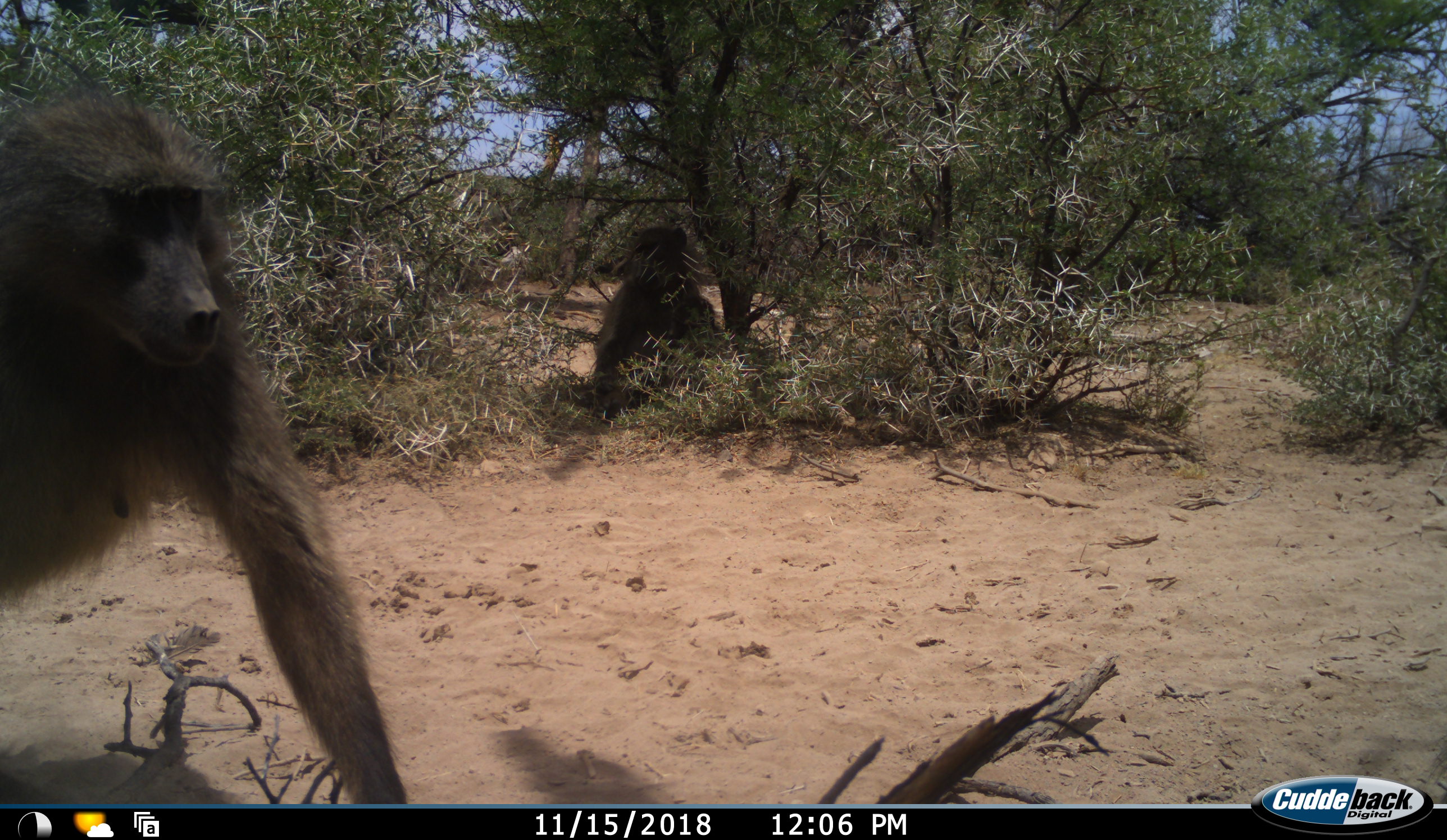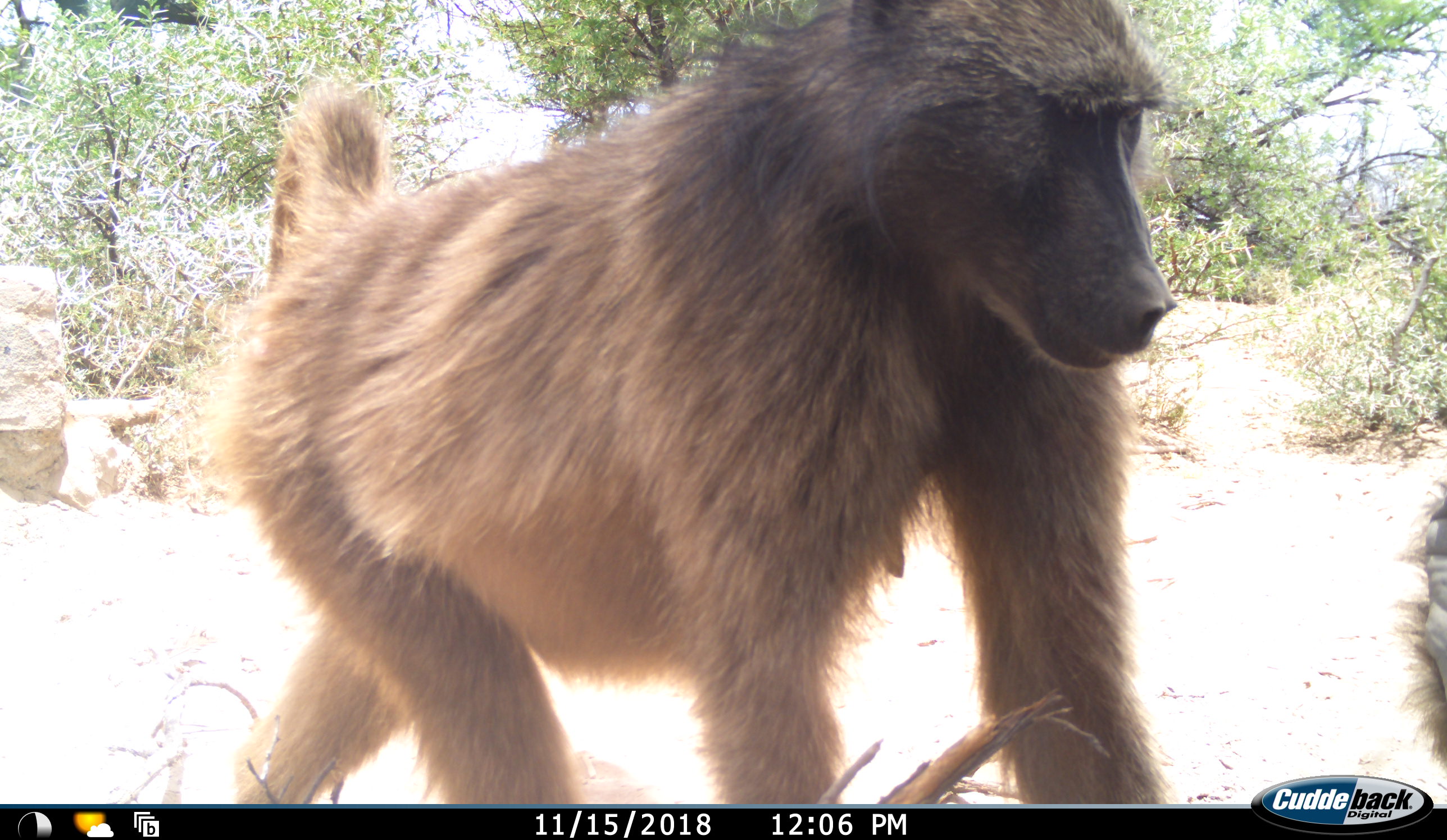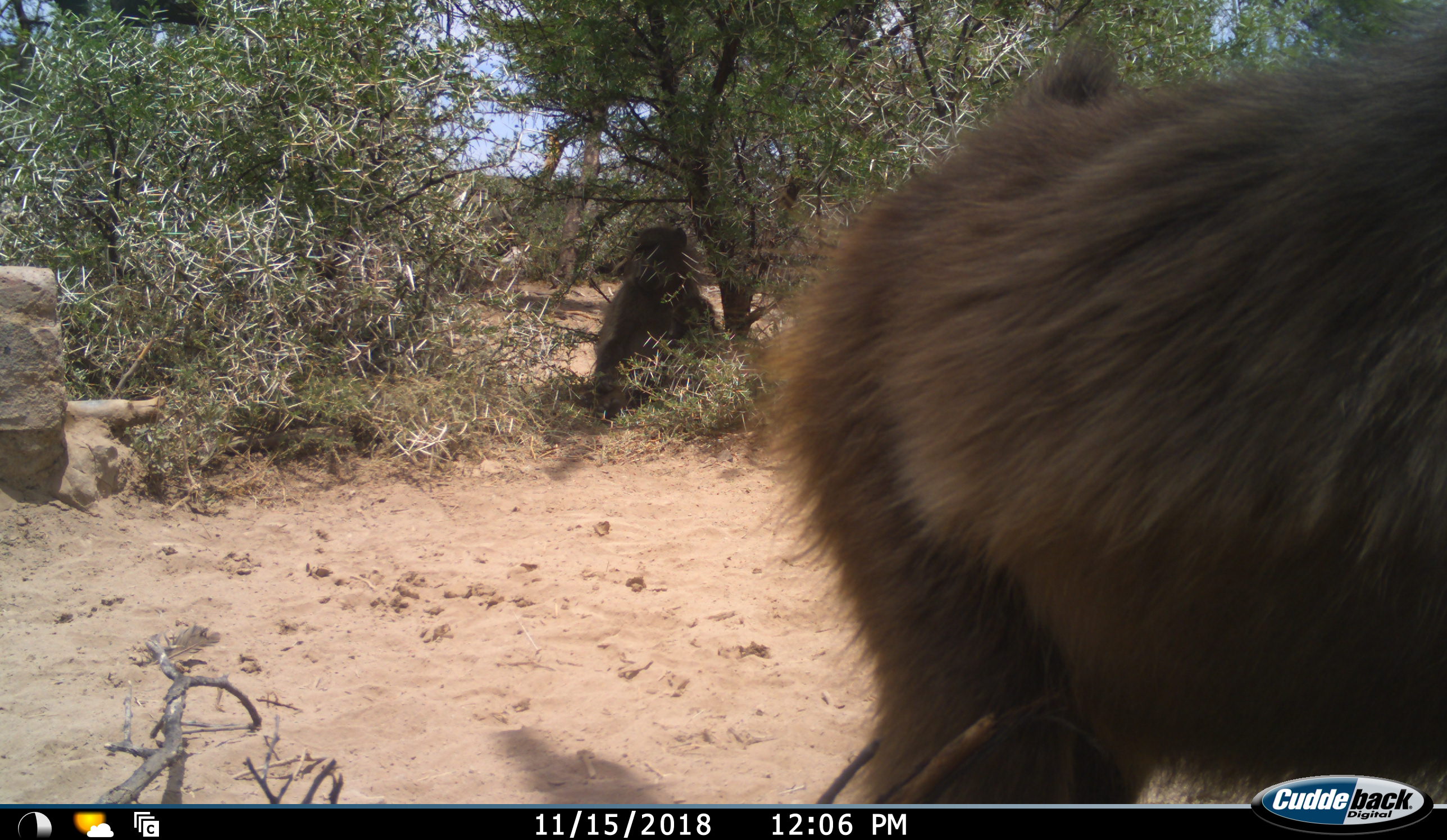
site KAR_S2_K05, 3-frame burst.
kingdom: Animalia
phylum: Chordata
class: Mammalia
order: Primates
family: Cercopithecidae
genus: Papio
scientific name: Papio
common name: baboon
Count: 3.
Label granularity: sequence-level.